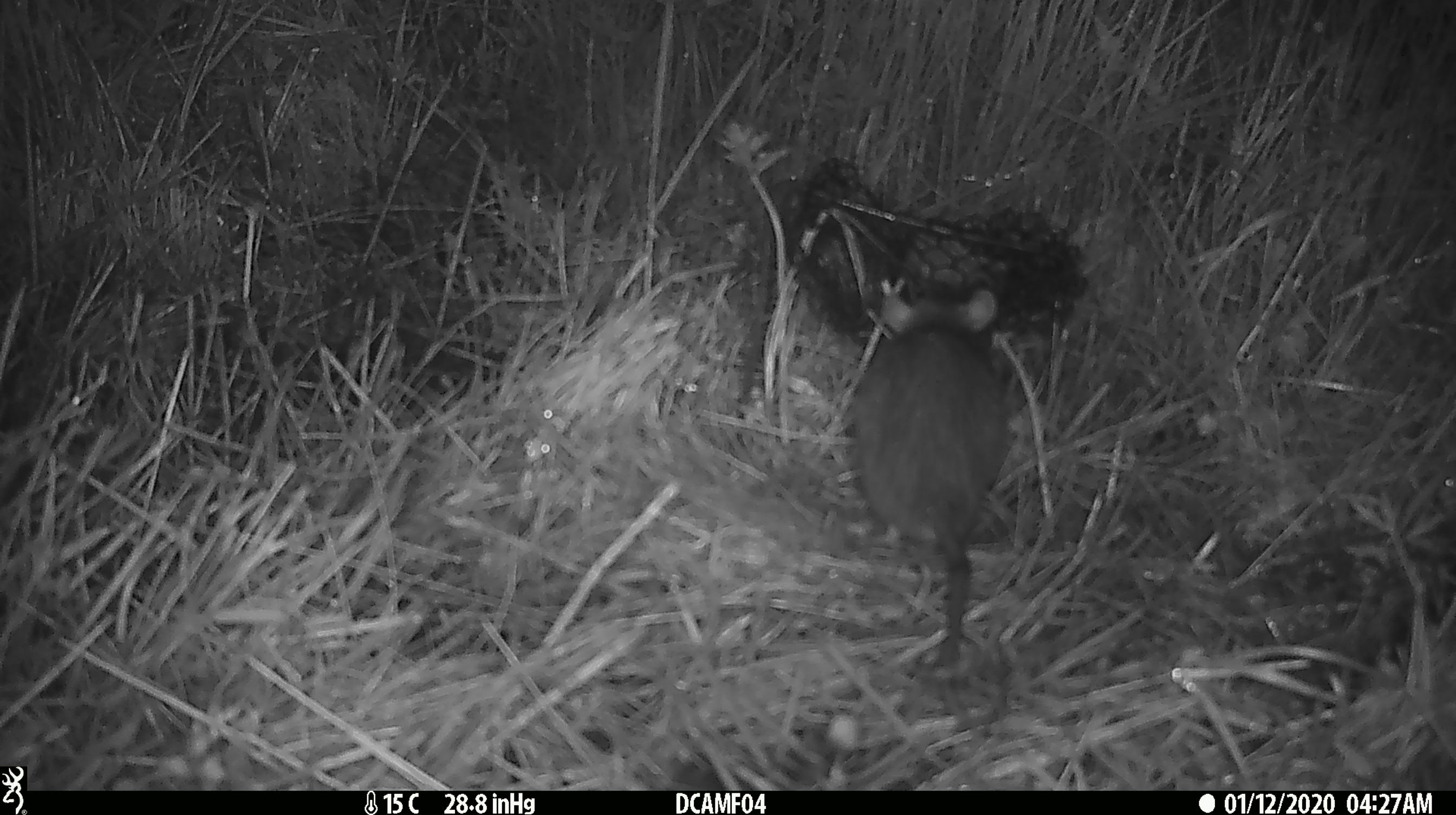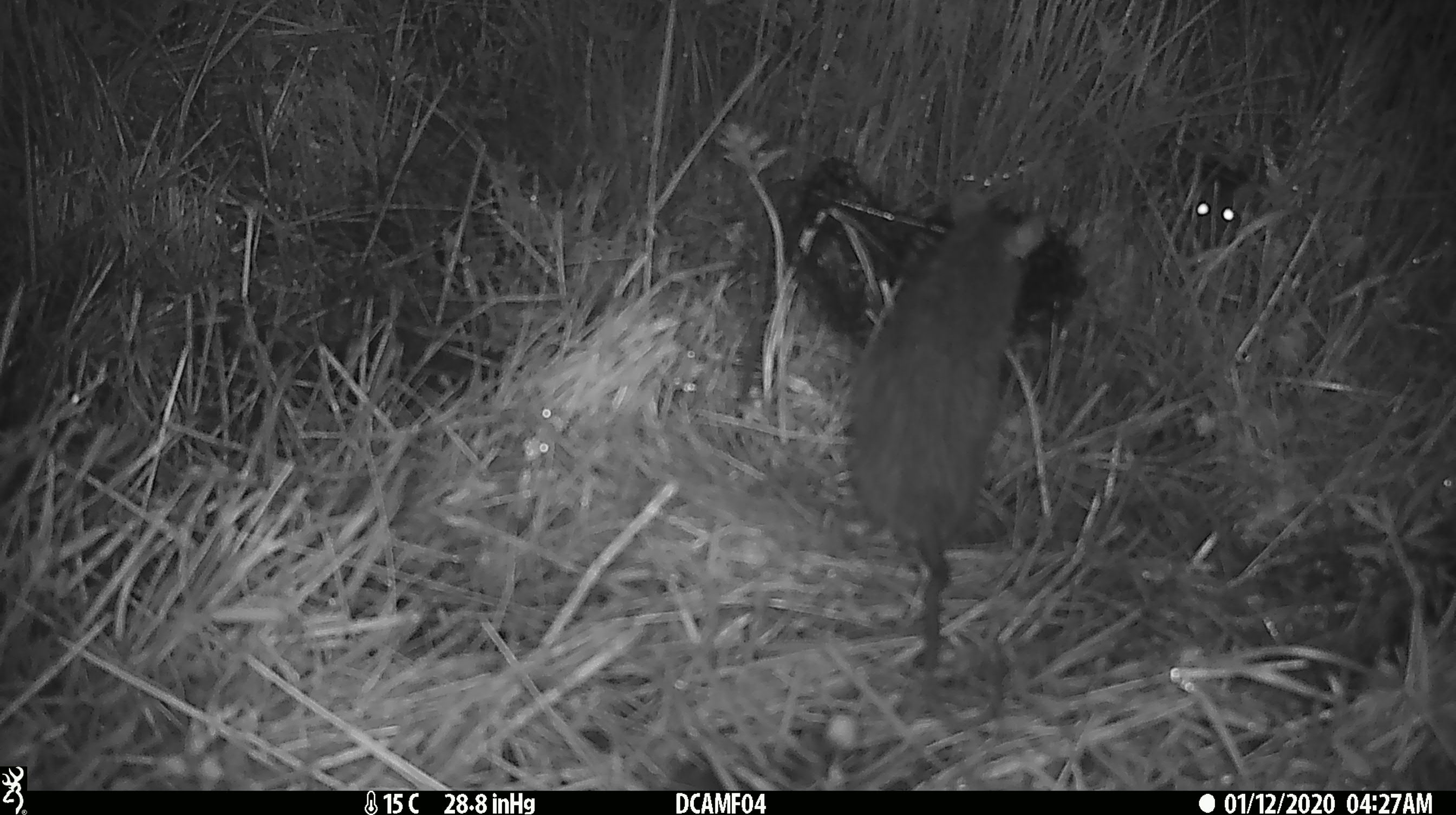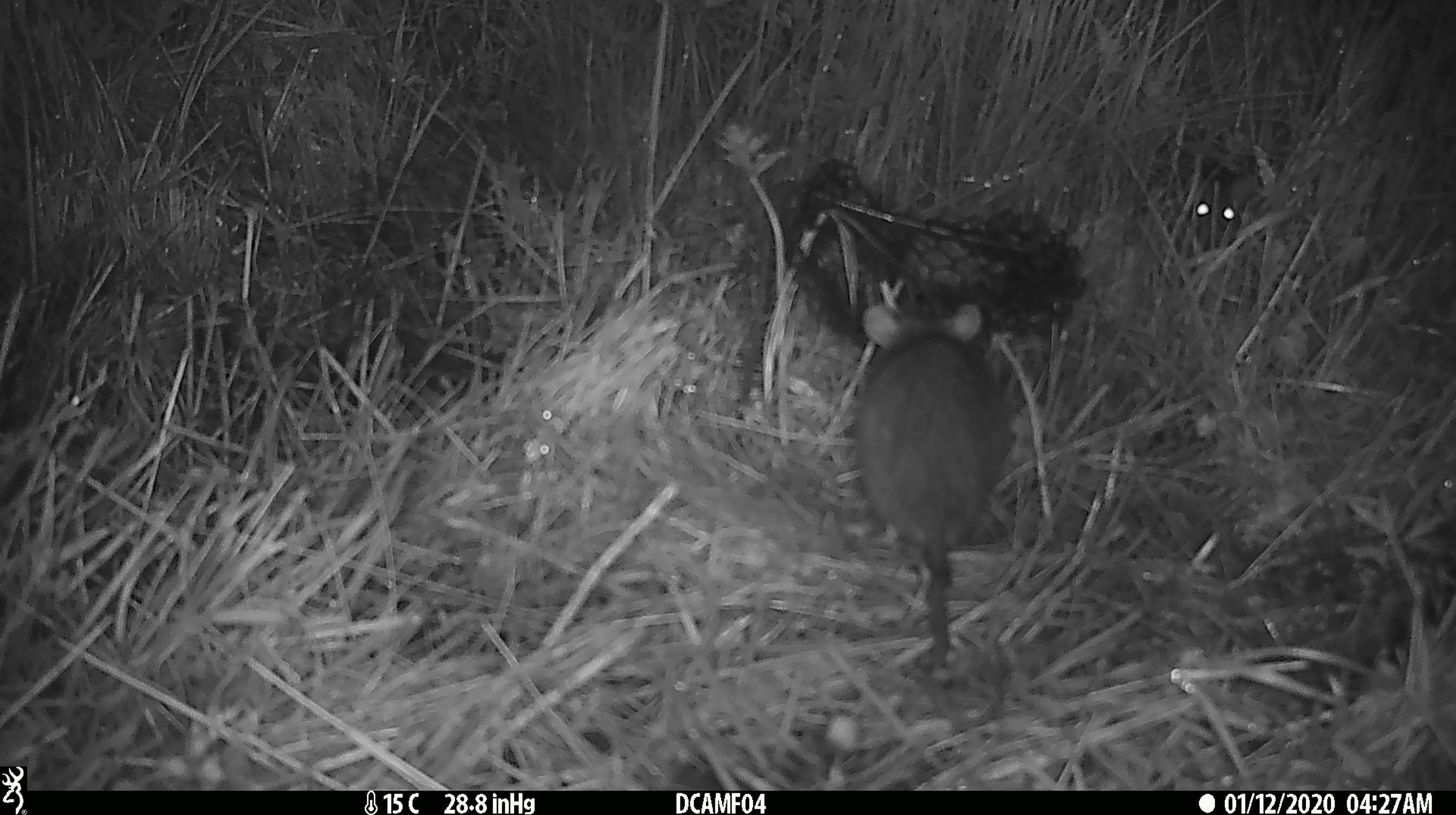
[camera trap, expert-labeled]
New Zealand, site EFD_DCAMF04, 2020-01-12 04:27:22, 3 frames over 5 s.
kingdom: Animalia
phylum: Chordata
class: Mammalia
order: Rodentia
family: Muridae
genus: Rattus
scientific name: Rattus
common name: rat